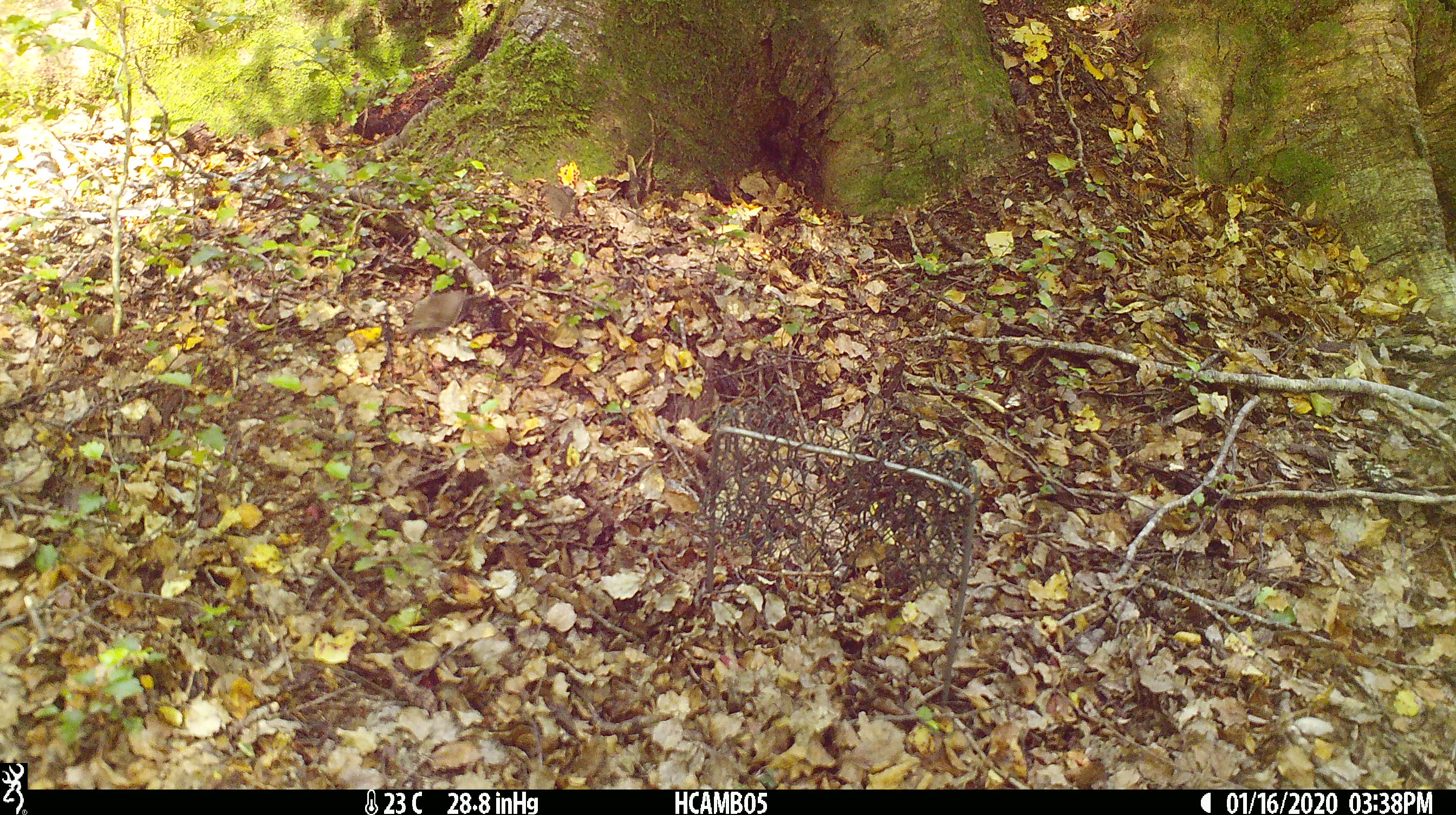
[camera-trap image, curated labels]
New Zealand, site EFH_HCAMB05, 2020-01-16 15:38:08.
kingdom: Animalia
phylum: Chordata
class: Mammalia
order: Rodentia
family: Muridae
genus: Mus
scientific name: Mus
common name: mouse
Mouse (Mus).